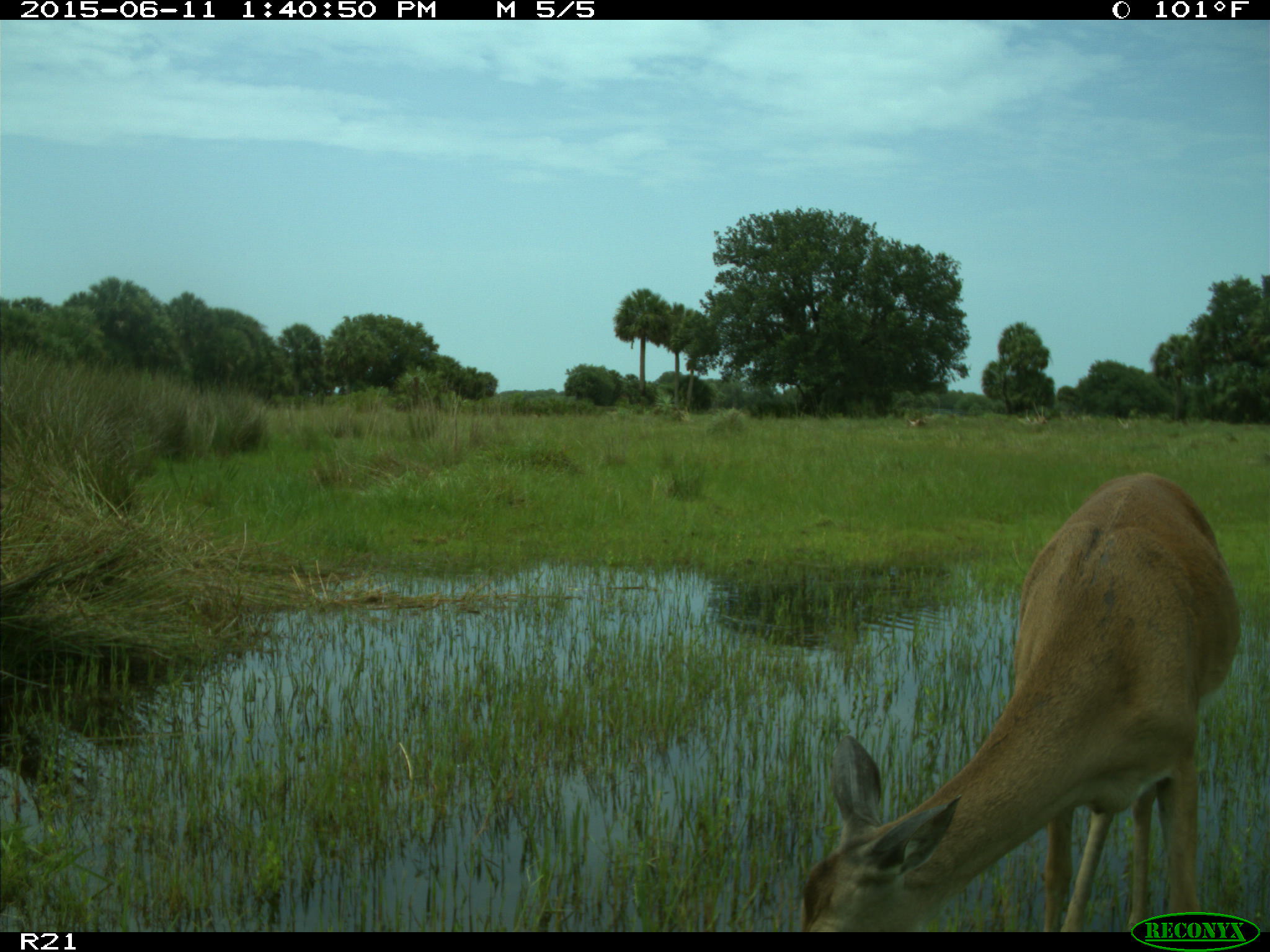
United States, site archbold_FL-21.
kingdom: Animalia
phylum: Chordata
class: Mammalia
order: Artiodactyla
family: Cervidae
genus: Odocoileus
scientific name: Odocoileus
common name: deer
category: unidentified deer